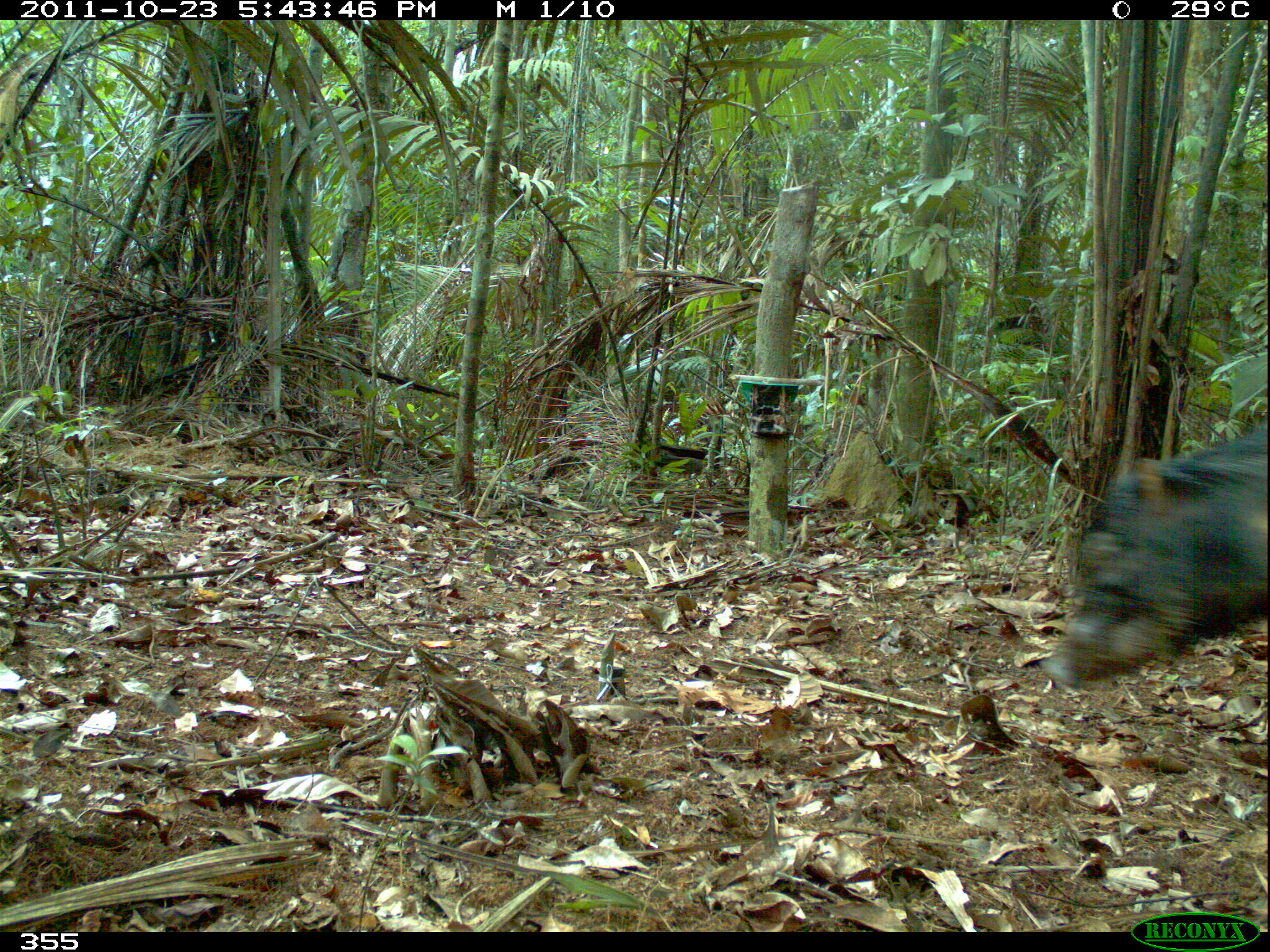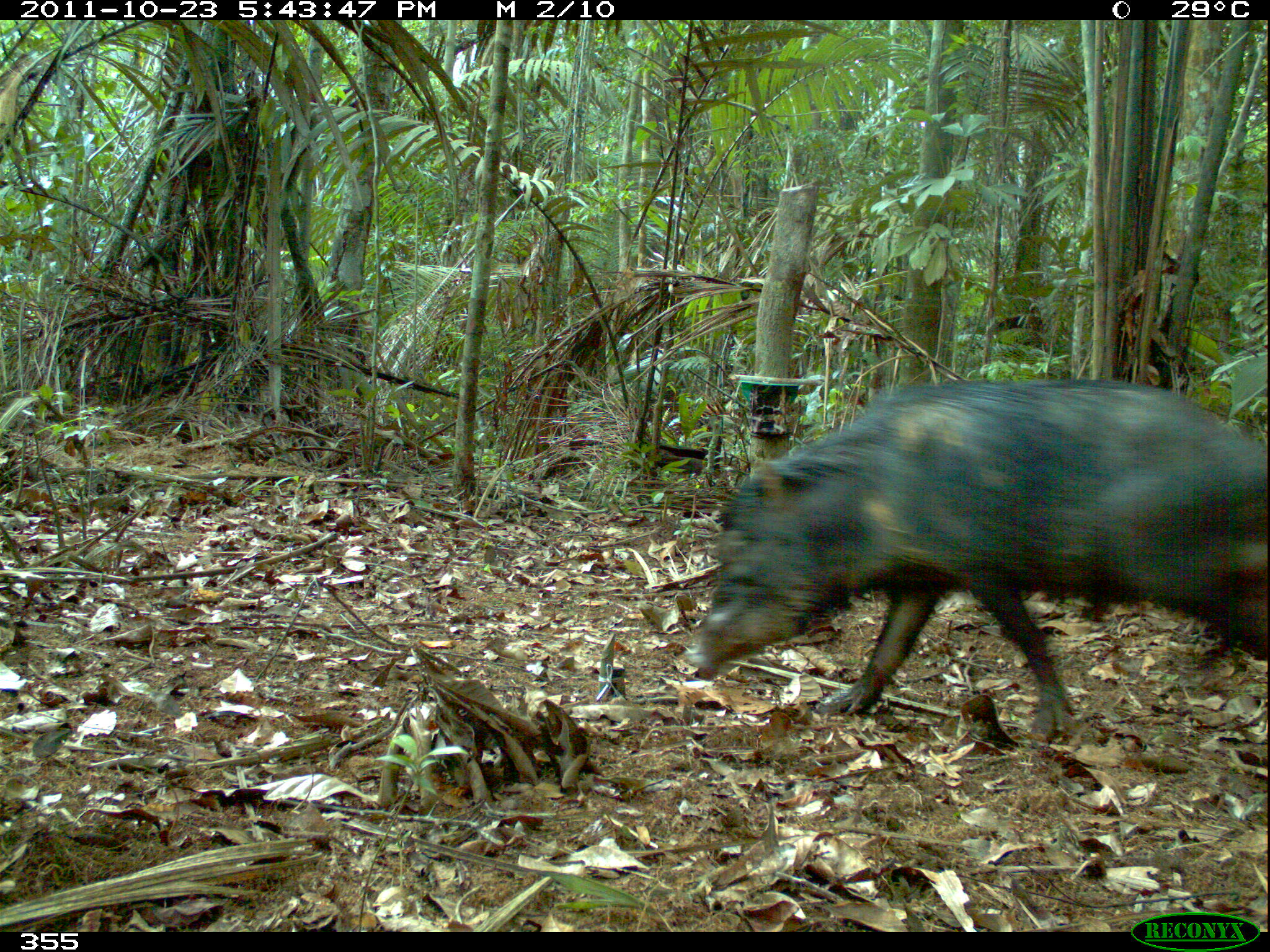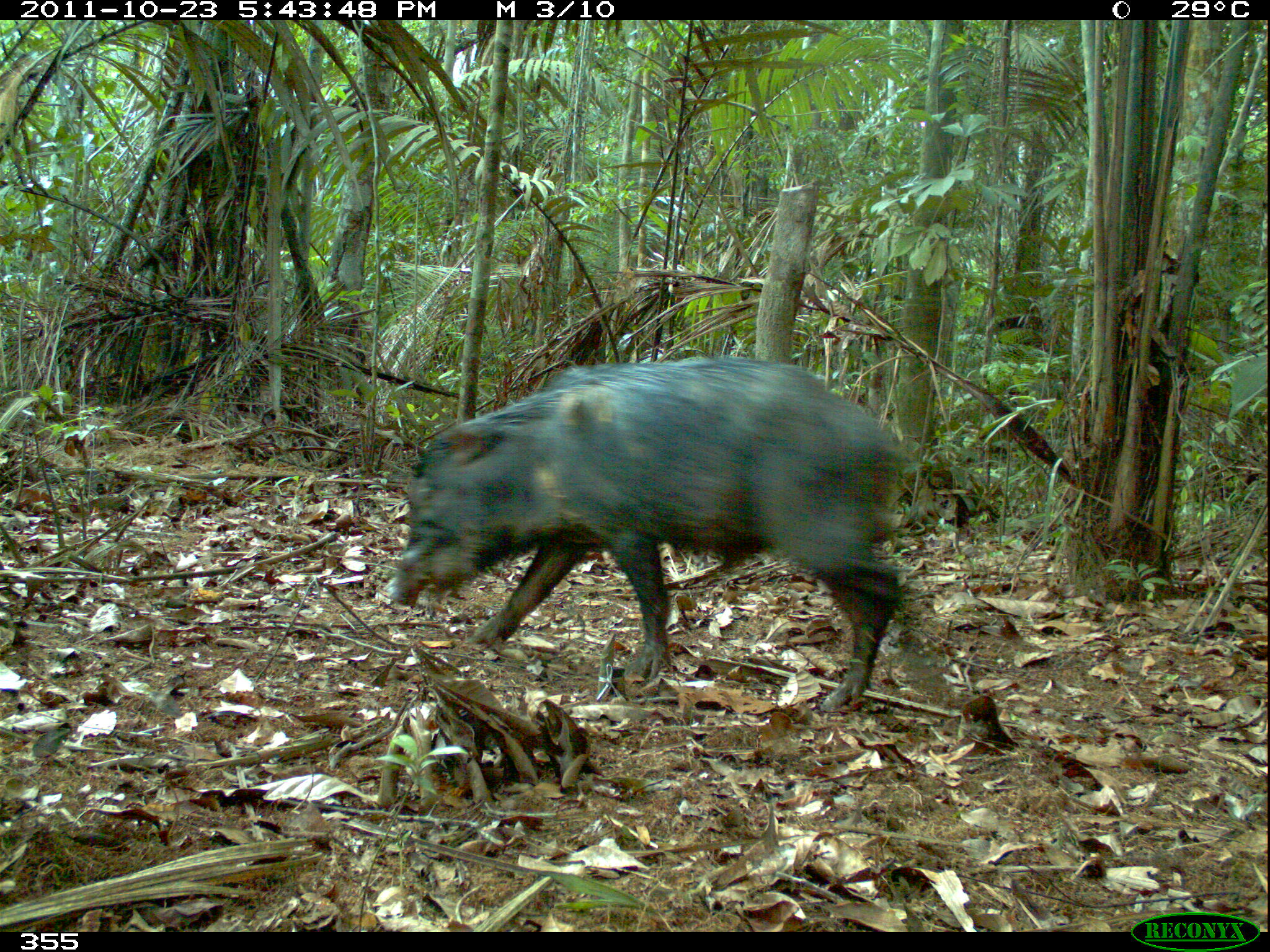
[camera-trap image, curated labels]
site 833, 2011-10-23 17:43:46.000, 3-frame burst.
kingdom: Animalia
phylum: Chordata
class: Mammalia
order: Artiodactyla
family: Tayassuidae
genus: Tayassu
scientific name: Tayassu pecari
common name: white-lipped peccary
Tayassu pecari (white-lipped peccary).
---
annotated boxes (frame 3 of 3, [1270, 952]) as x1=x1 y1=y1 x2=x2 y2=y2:
tayassu pecari: x1=371 y1=352 x2=925 y2=709